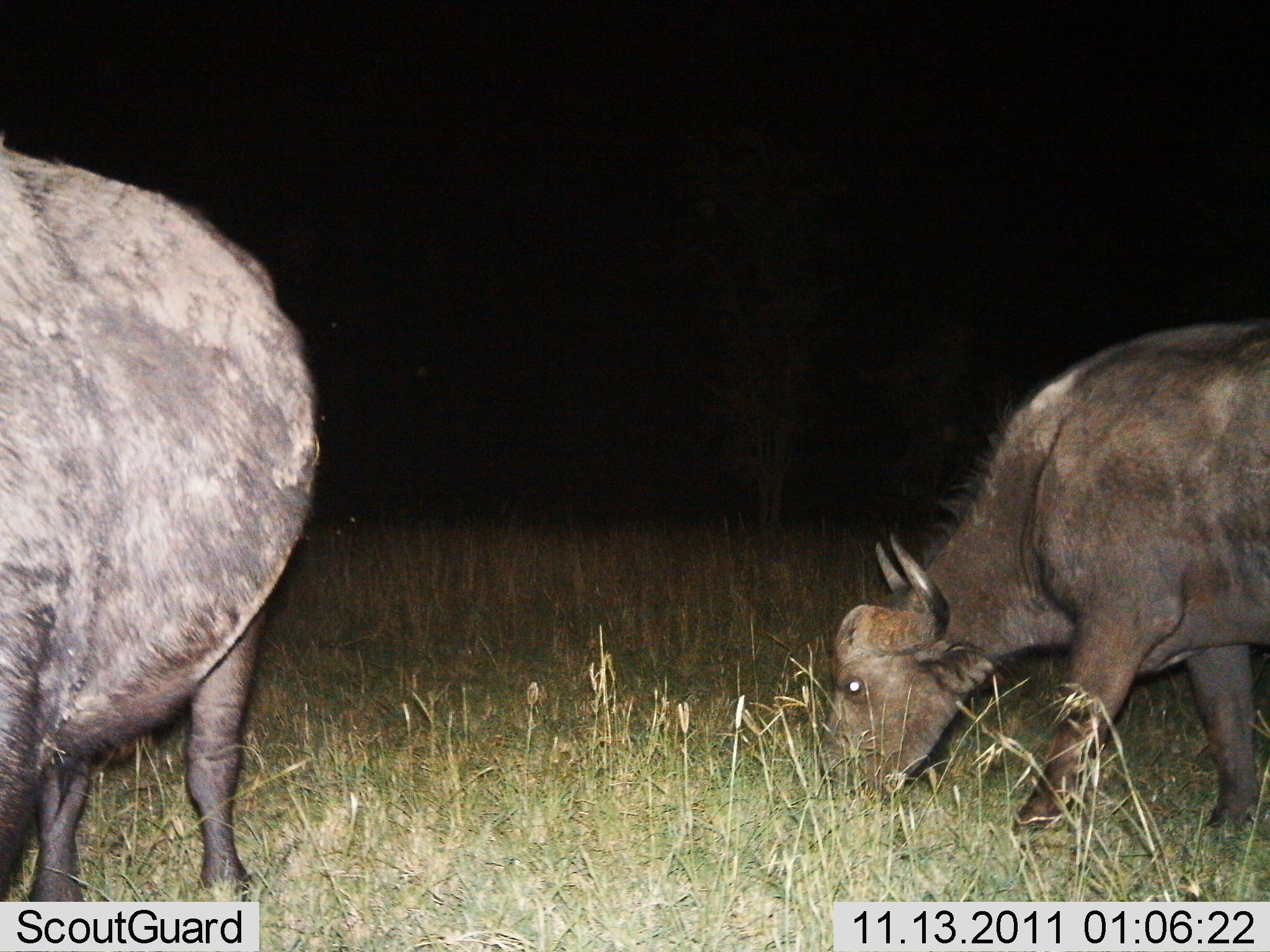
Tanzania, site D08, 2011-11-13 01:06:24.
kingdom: Animalia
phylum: Chordata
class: Mammalia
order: Artiodactyla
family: Bovidae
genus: Syncerus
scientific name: Syncerus caffer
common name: cape buffalo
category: buffalo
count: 2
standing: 40%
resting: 0%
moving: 7%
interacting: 0%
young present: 0%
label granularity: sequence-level